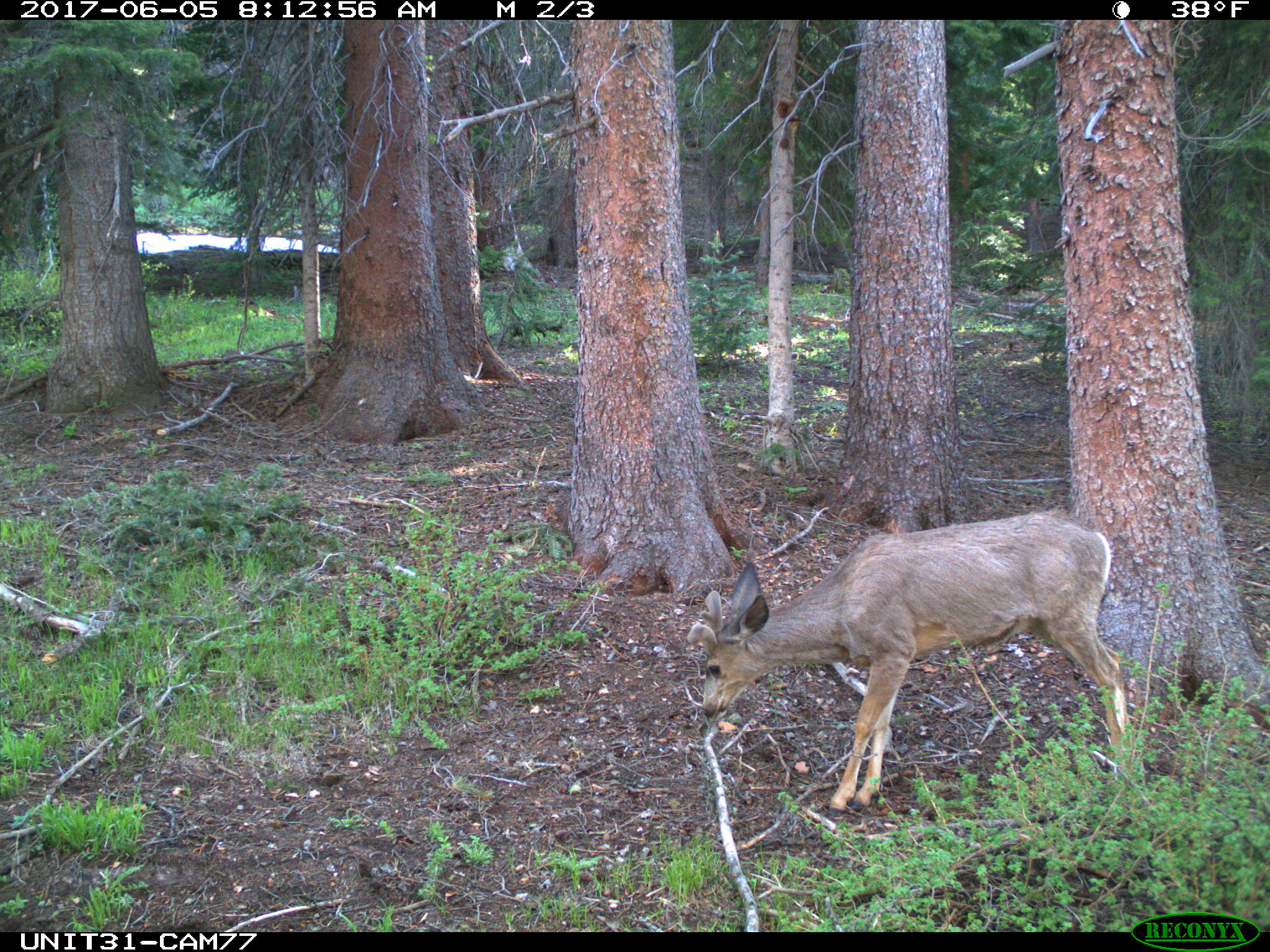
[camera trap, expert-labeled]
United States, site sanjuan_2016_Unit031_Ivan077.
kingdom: Animalia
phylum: Chordata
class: Mammalia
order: Artiodactyla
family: Cervidae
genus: Odocoileus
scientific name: Odocoileus hemionus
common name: mule deer